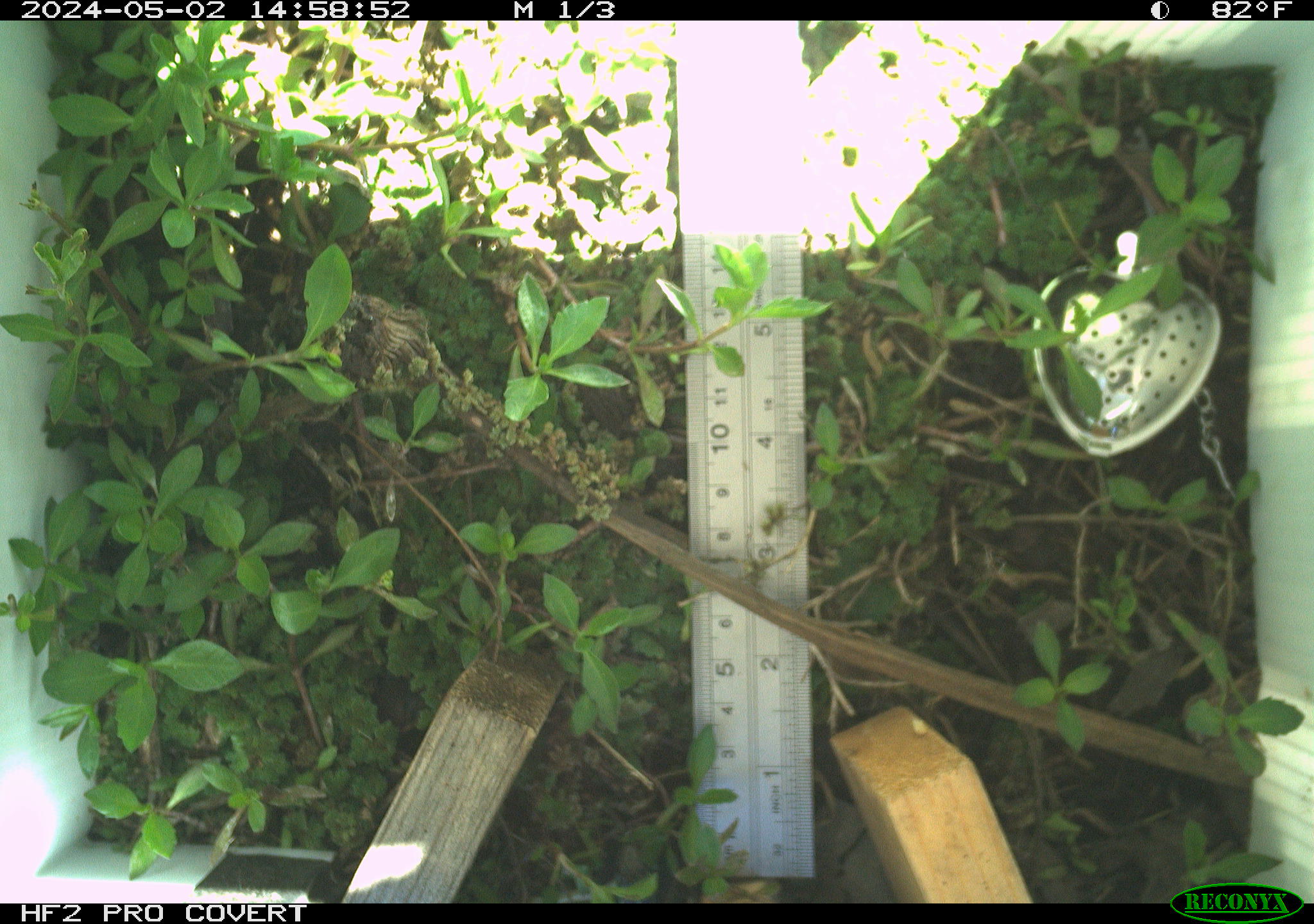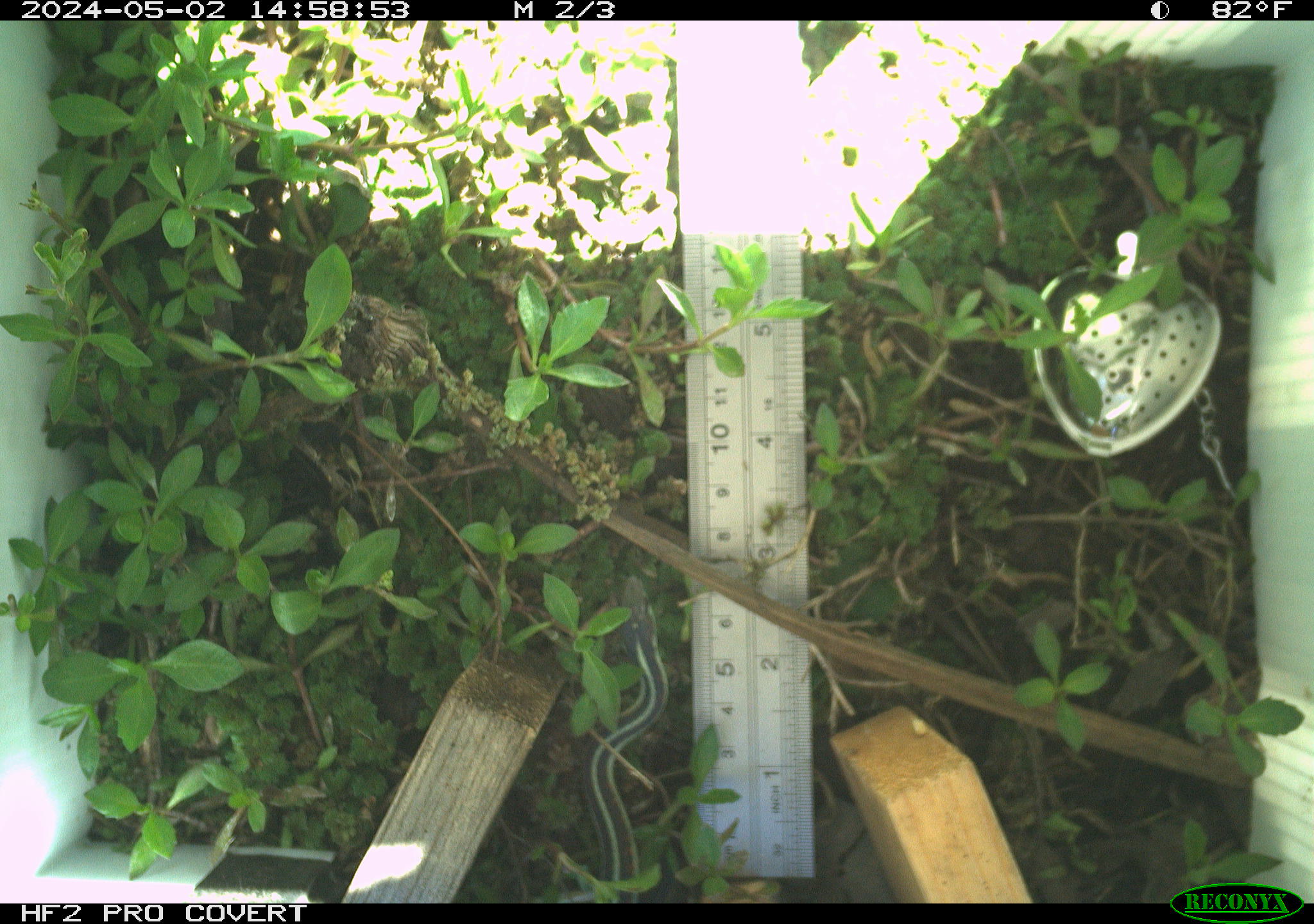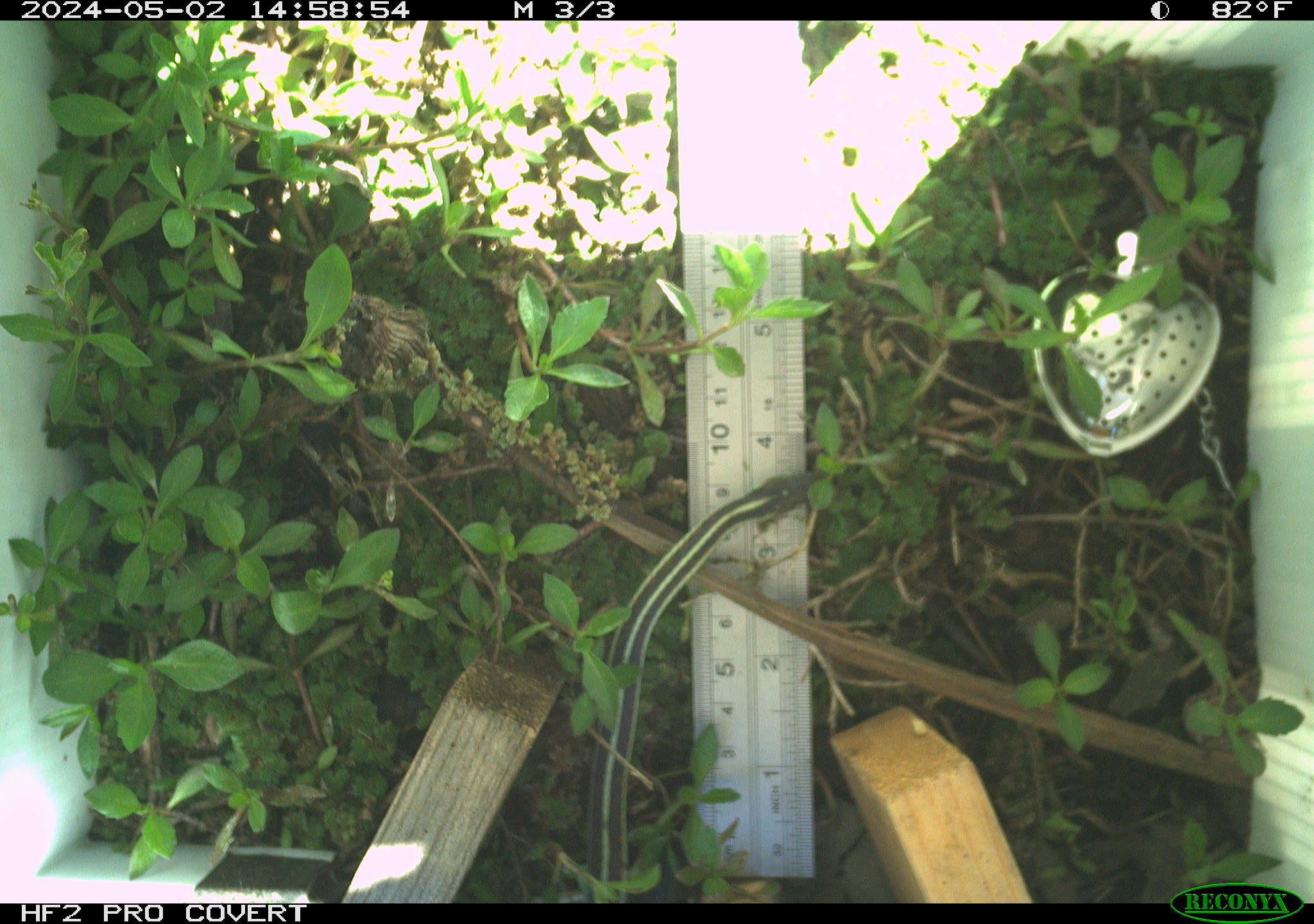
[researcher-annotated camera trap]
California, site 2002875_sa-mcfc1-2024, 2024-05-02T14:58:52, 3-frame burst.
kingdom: Animalia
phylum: Chordata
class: Reptilia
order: Squamata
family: Colubridae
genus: Thamnophis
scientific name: Thamnophis sirtalis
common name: common gartersnake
Common gartersnake (Thamnophis sirtalis).